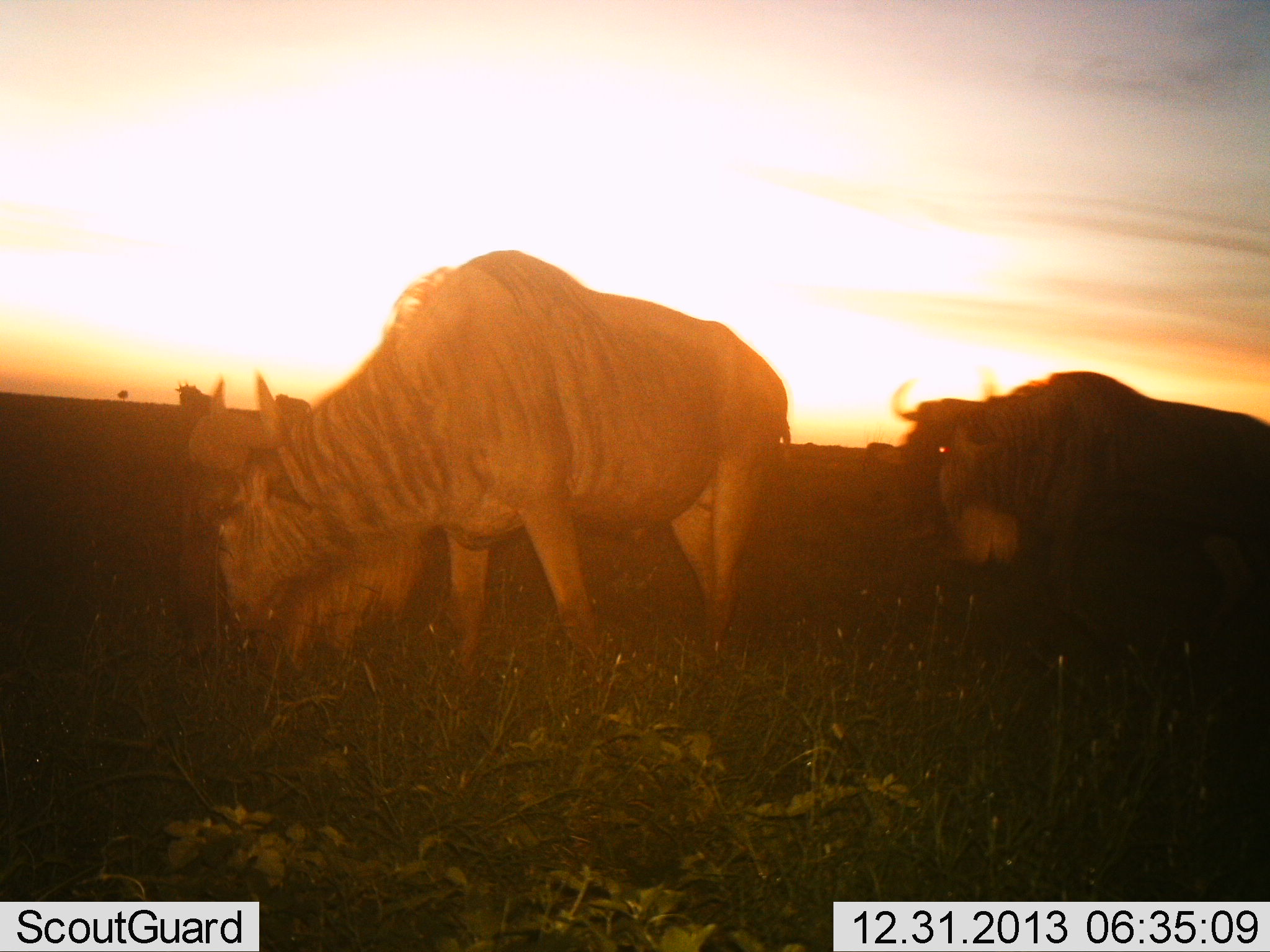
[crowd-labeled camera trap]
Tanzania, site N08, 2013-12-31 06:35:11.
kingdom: Animalia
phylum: Chordata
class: Mammalia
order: Artiodactyla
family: Bovidae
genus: Connochaetes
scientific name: Connochaetes taurinus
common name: blue wildebeest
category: wildebeest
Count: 2.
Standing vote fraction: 40%.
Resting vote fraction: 0%.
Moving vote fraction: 30%.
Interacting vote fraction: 0%.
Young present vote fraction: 0%.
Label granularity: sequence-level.